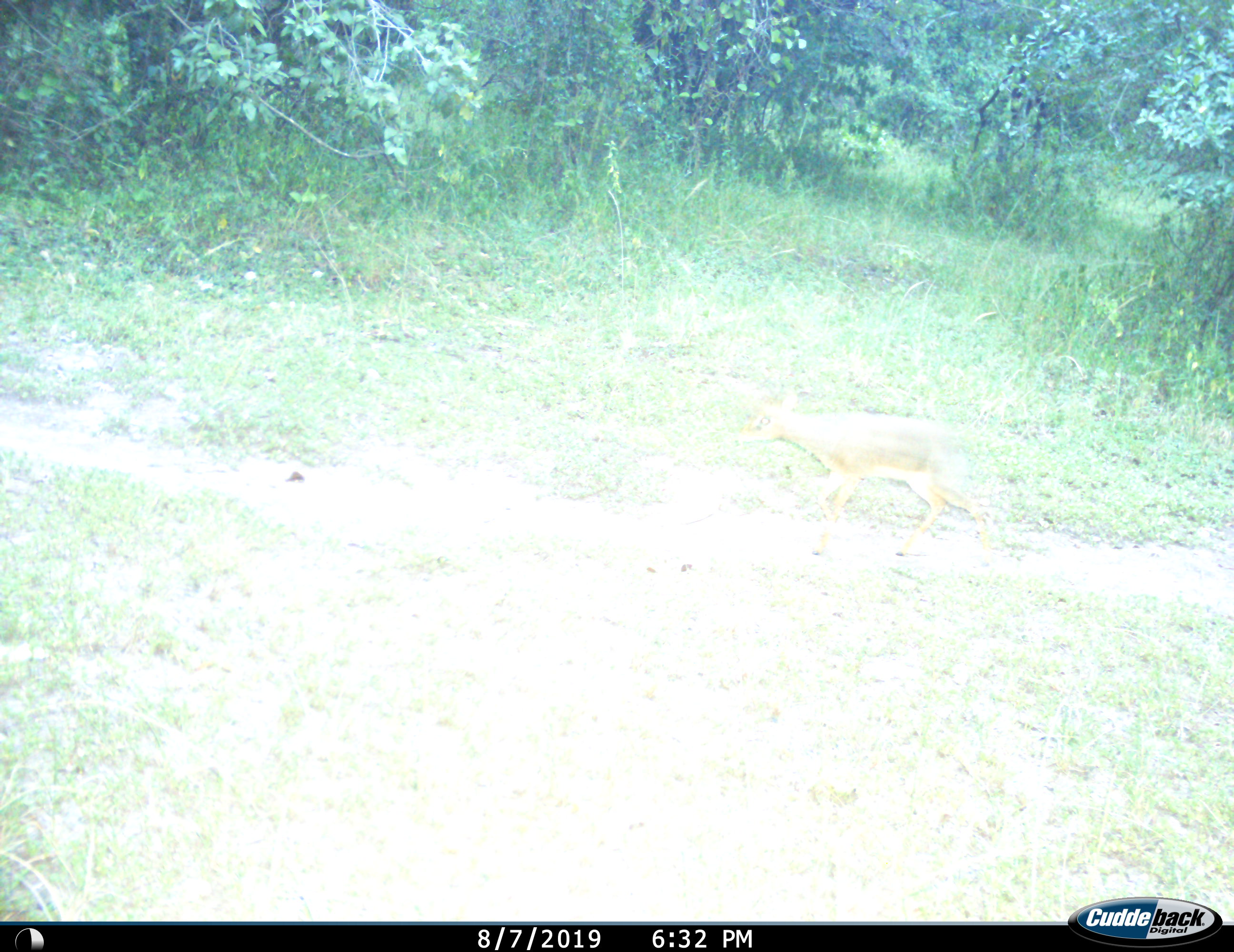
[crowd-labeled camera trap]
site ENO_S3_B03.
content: unidentified animal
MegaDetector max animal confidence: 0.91